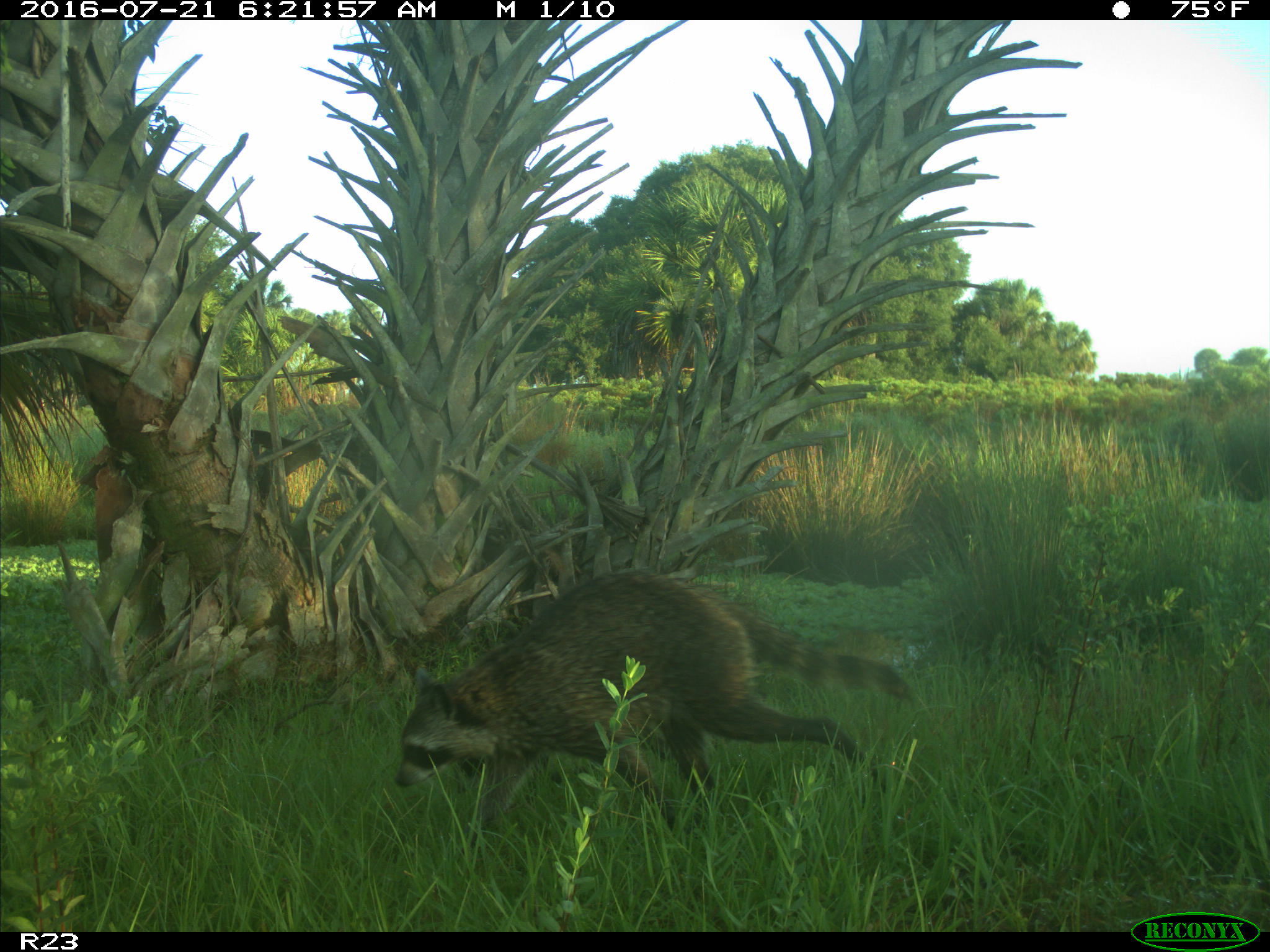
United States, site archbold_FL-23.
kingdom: Animalia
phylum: Chordata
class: Mammalia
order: Carnivora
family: Procyonidae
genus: Procyon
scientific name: Procyon lotor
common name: common raccoon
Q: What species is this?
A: Procyon lotor (common raccoon).